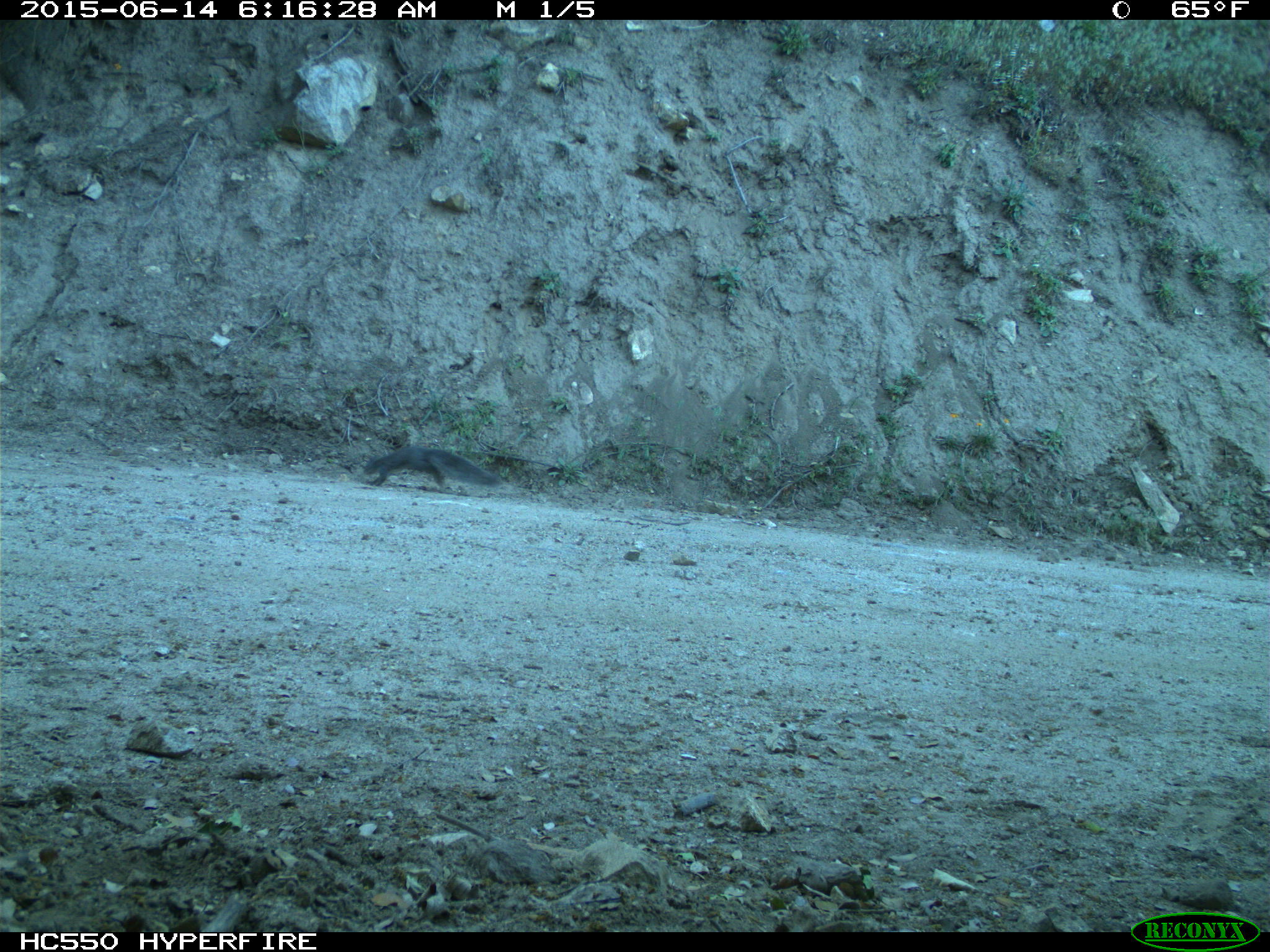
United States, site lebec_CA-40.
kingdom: Animalia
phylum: Chordata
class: Mammalia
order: Rodentia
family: Sciuridae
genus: Sciurus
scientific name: Sciurus carolinensis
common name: eastern gray squirrel